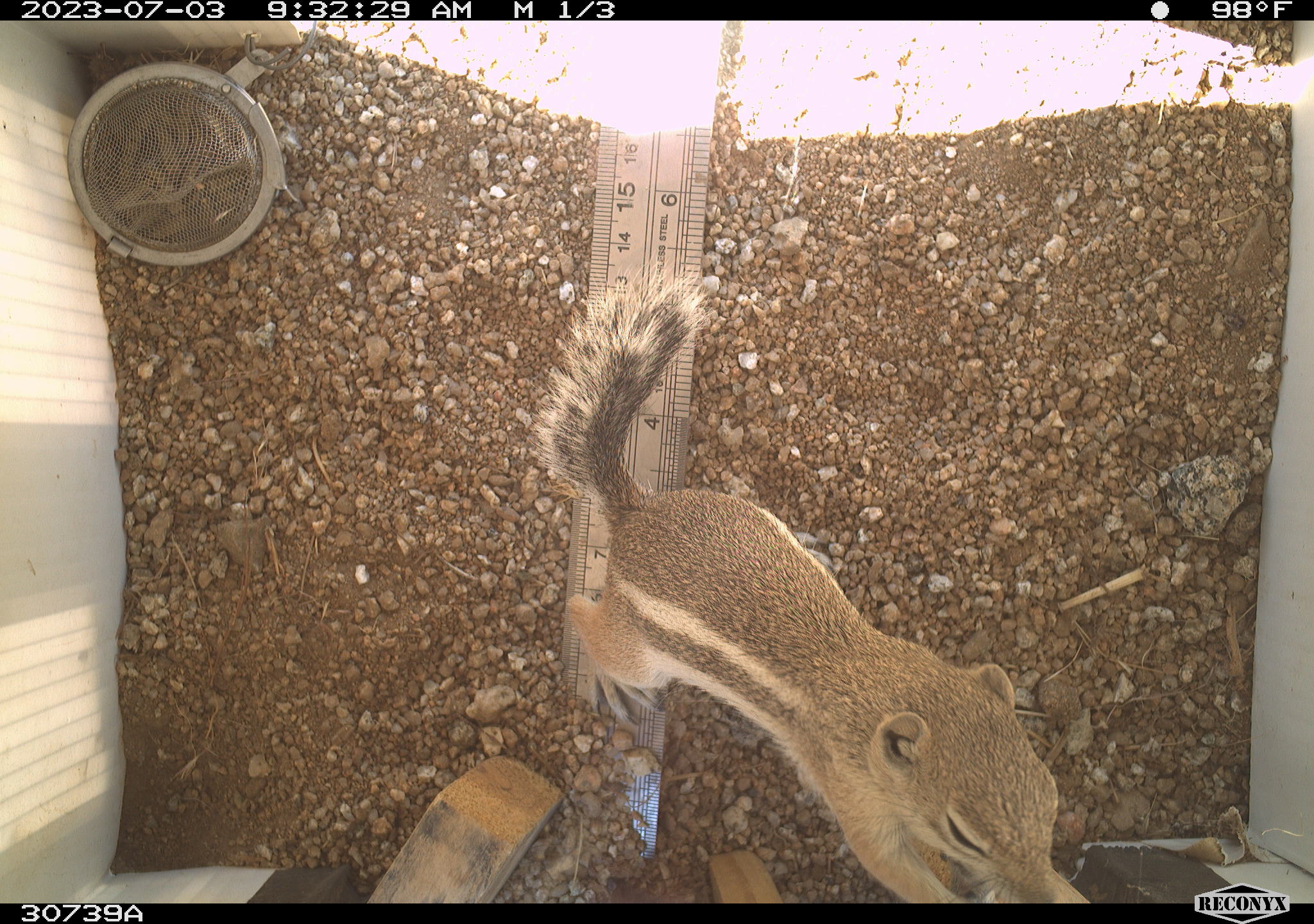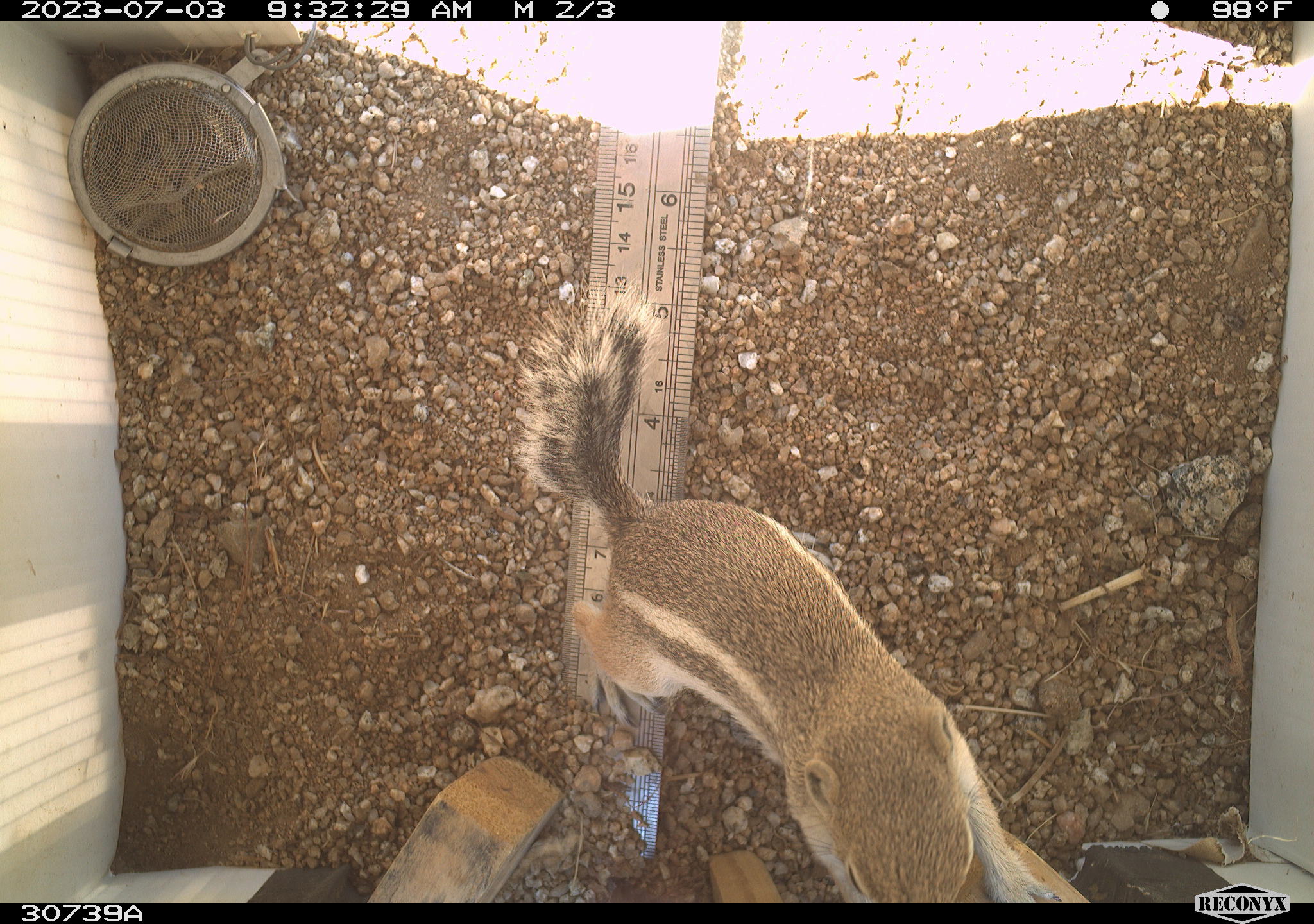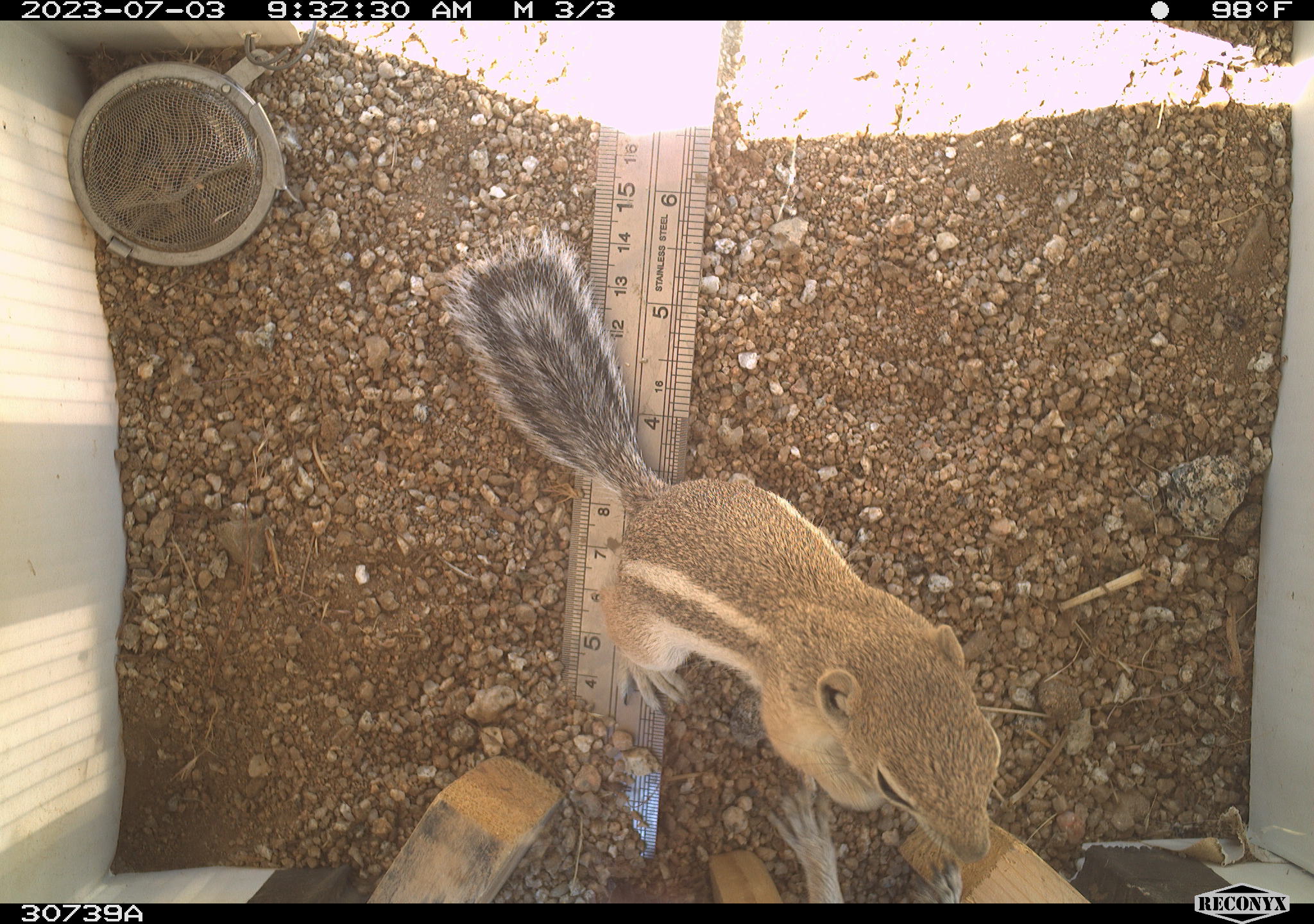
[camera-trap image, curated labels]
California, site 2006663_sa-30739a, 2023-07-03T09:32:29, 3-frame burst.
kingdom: Animalia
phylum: Chordata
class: Mammalia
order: Rodentia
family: Sciuridae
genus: Ammospermophilus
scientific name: Ammospermophilus leucurus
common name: white-tailed antelope squirrel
White-tailed antelope squirrel (Ammospermophilus leucurus).